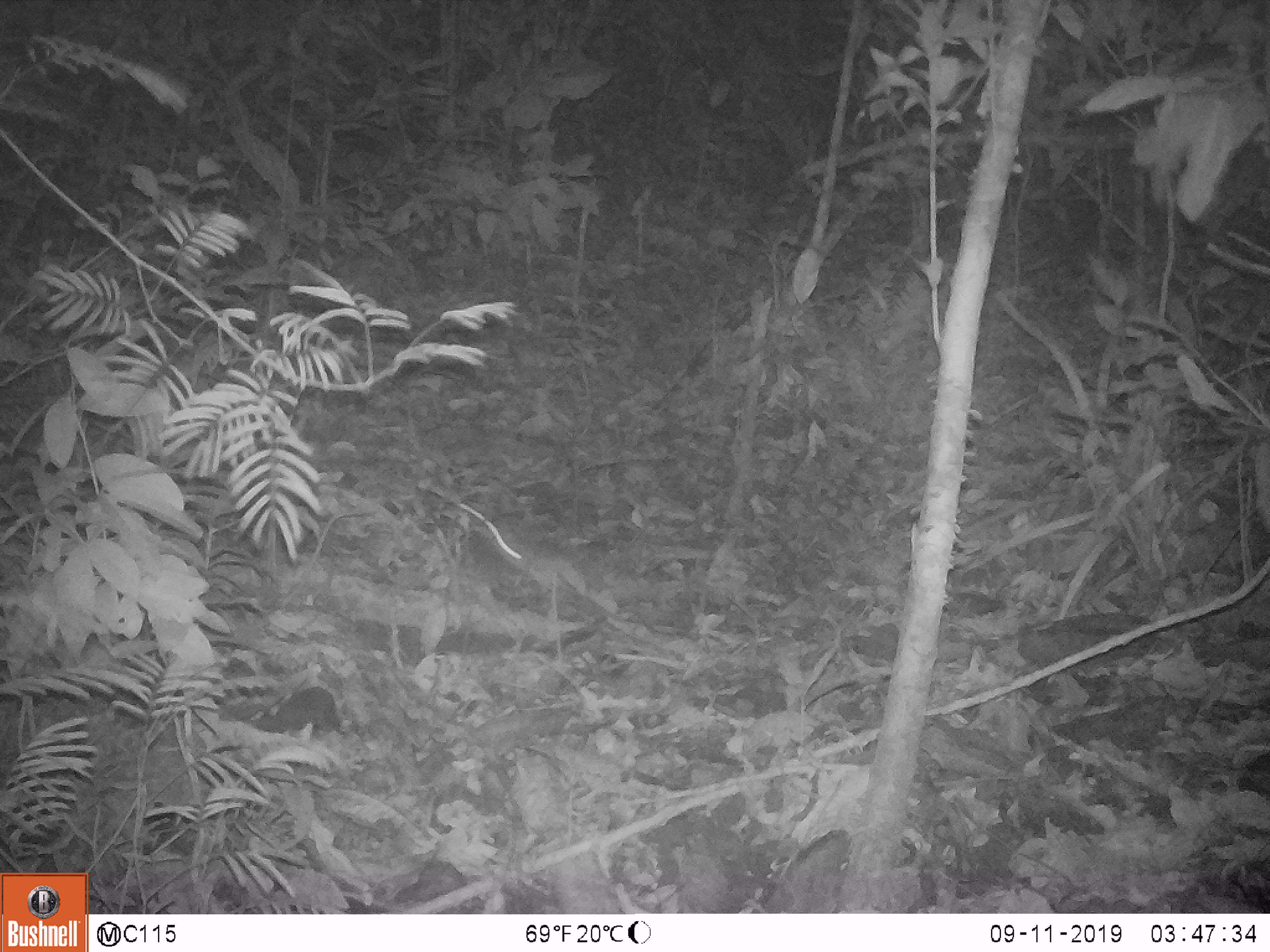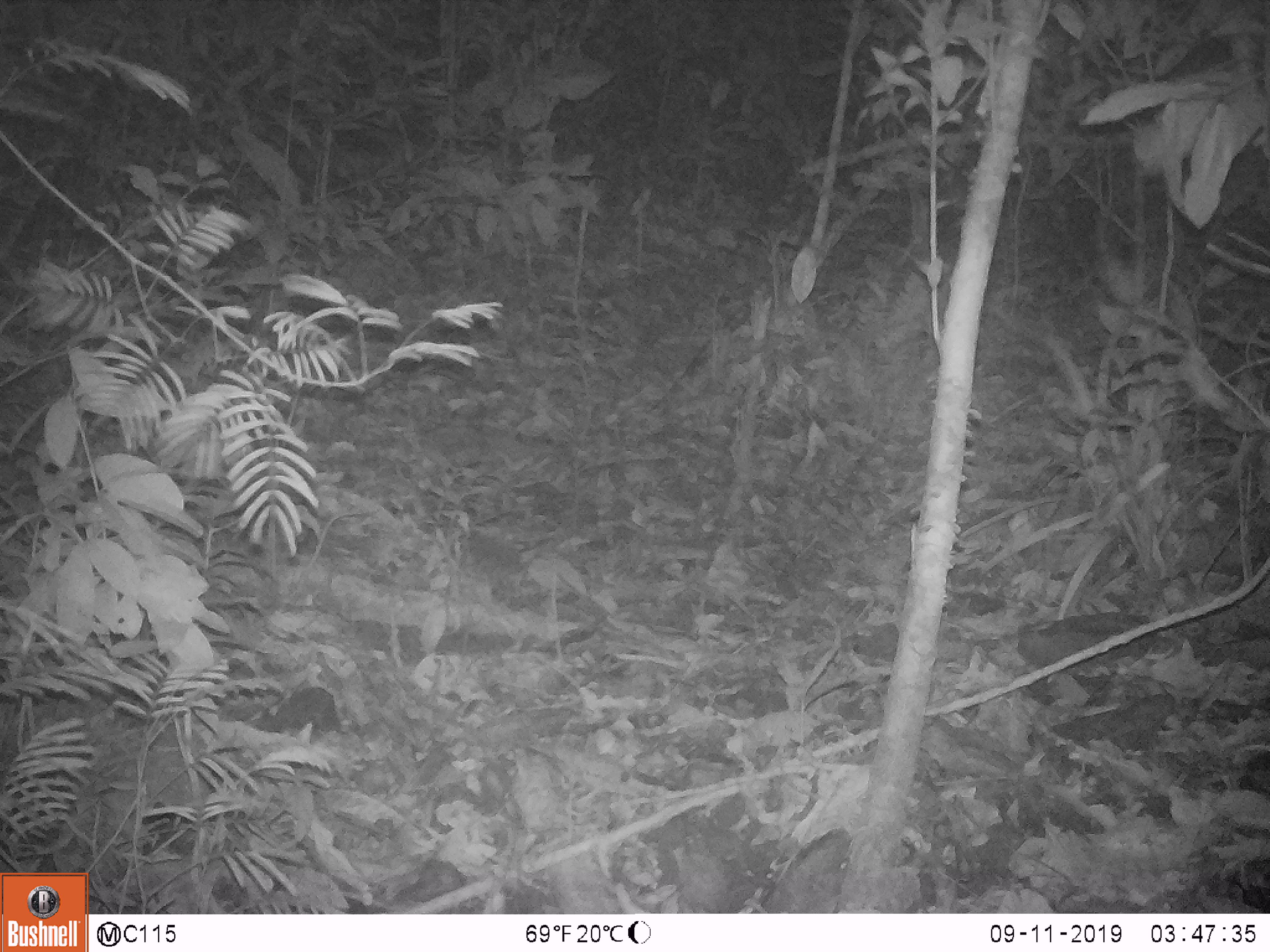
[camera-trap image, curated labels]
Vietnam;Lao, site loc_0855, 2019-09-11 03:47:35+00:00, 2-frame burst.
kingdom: Animalia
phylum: Chordata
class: Mammalia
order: Rodentia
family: Muridae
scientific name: Muridae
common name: old-world mice and rats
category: unidentified murid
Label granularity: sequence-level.